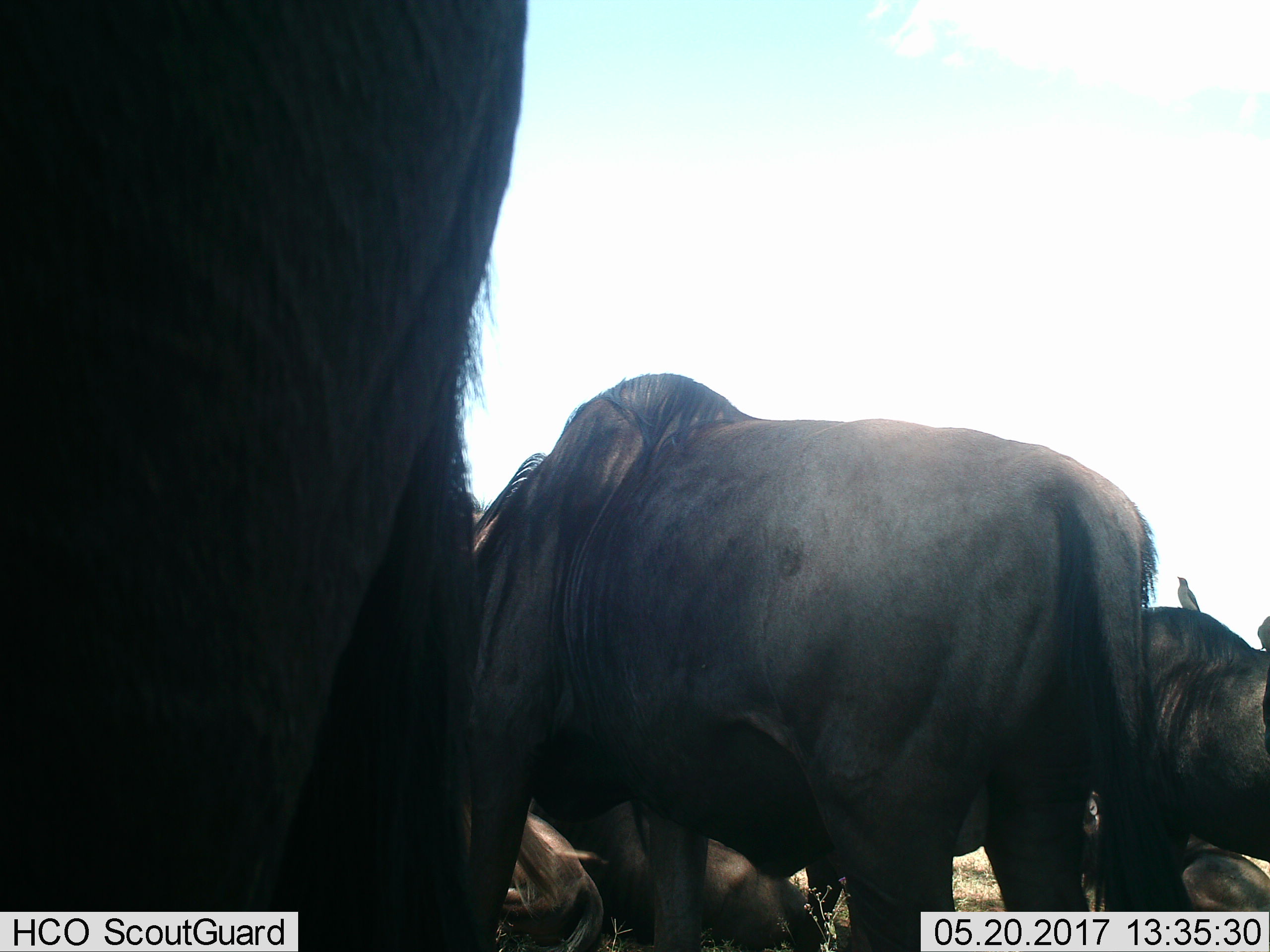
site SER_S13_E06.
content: unidentified animal